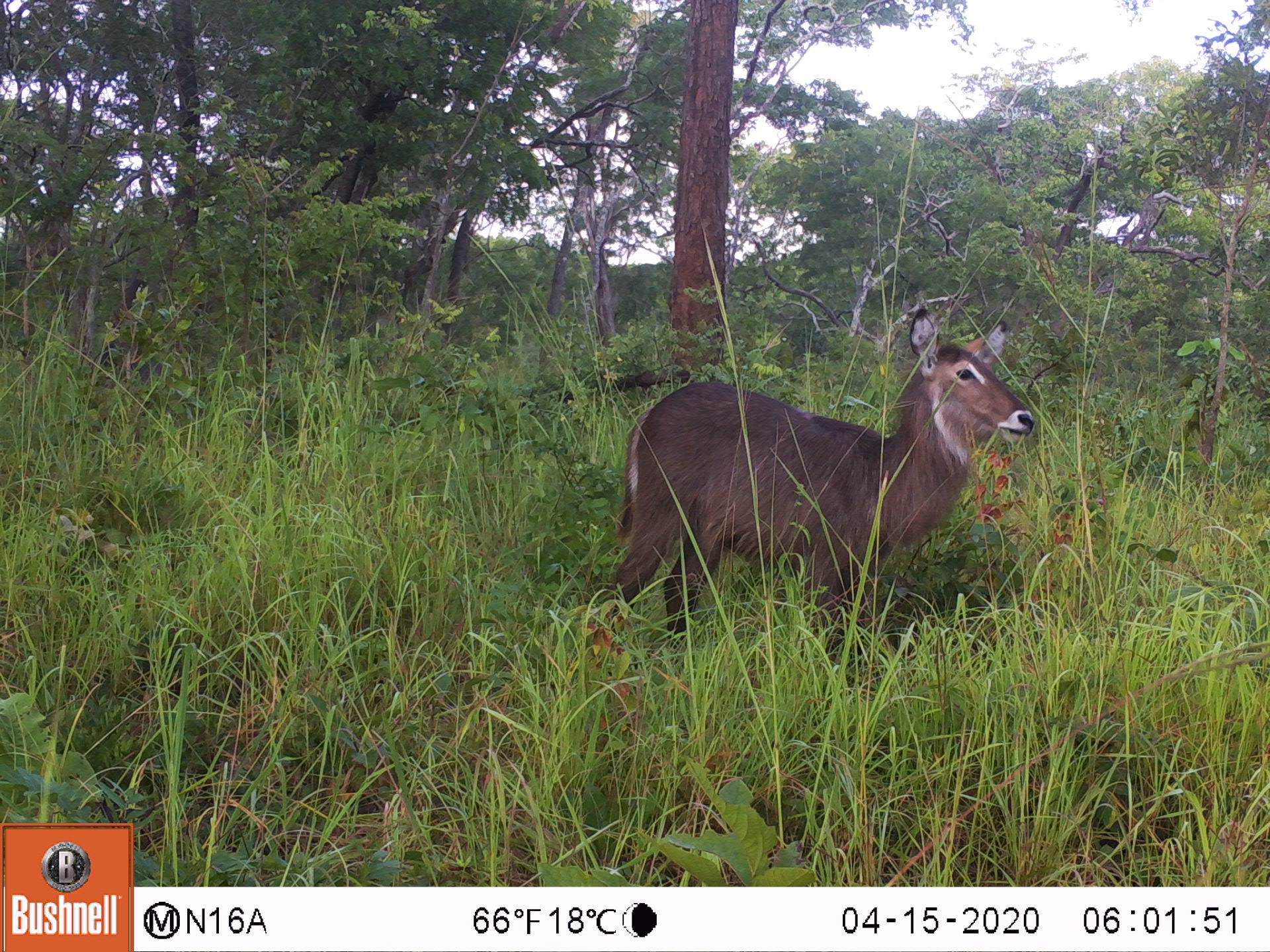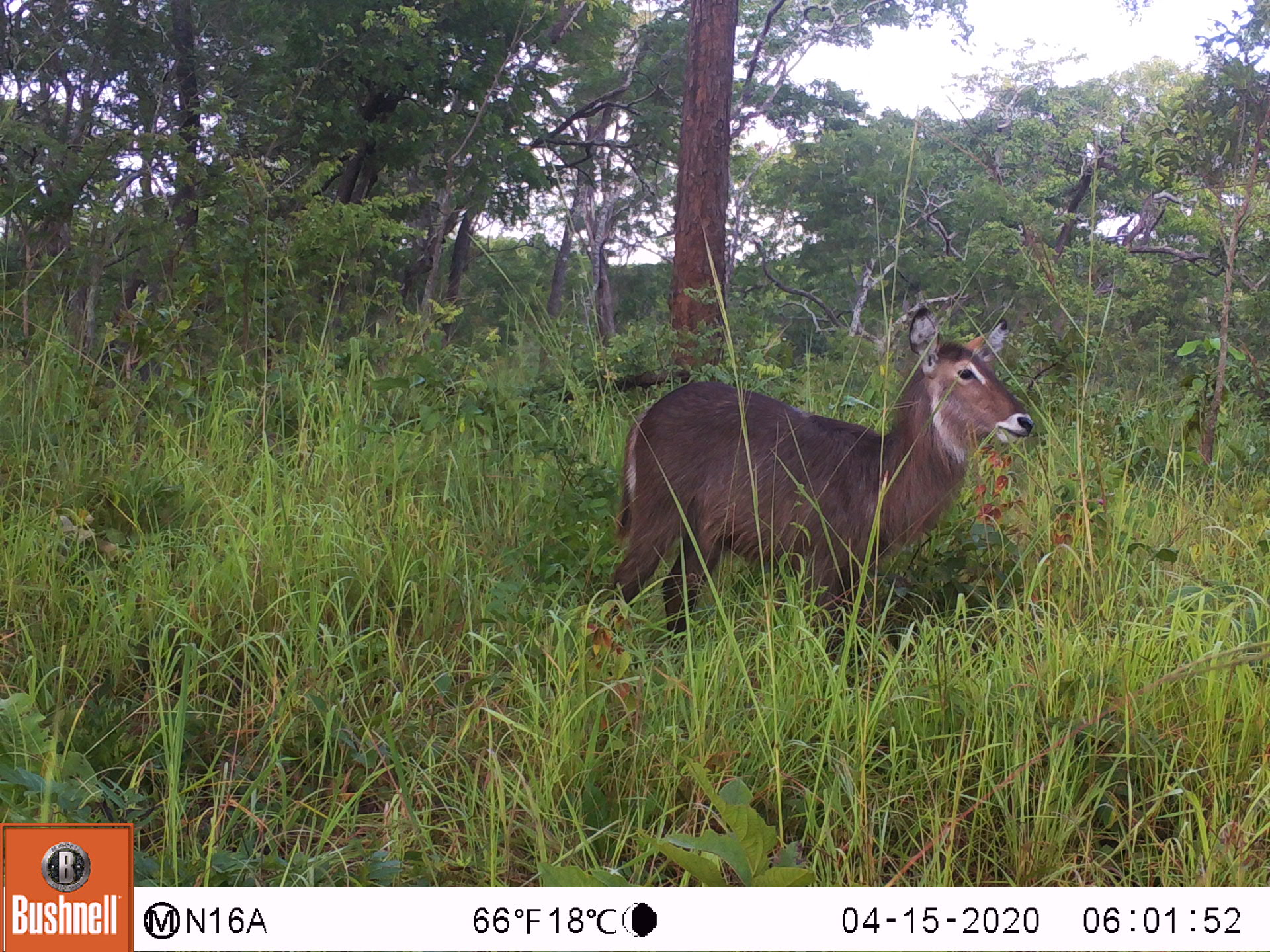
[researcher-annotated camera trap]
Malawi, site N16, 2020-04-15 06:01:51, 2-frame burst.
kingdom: Animalia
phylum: Chordata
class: Mammalia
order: Artiodactyla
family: Bovidae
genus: Kobus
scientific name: Kobus ellipsiprymnus ellipsiprymnus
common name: common waterbuck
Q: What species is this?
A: Common waterbuck (Kobus ellipsiprymnus ellipsiprymnus).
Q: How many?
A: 1.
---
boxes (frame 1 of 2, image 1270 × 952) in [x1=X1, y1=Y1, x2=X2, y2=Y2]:
common waterbuck: [x1=595, y1=313, x2=1037, y2=653]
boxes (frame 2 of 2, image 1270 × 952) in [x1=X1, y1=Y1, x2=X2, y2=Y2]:
common waterbuck: [x1=588, y1=305, x2=1034, y2=636]